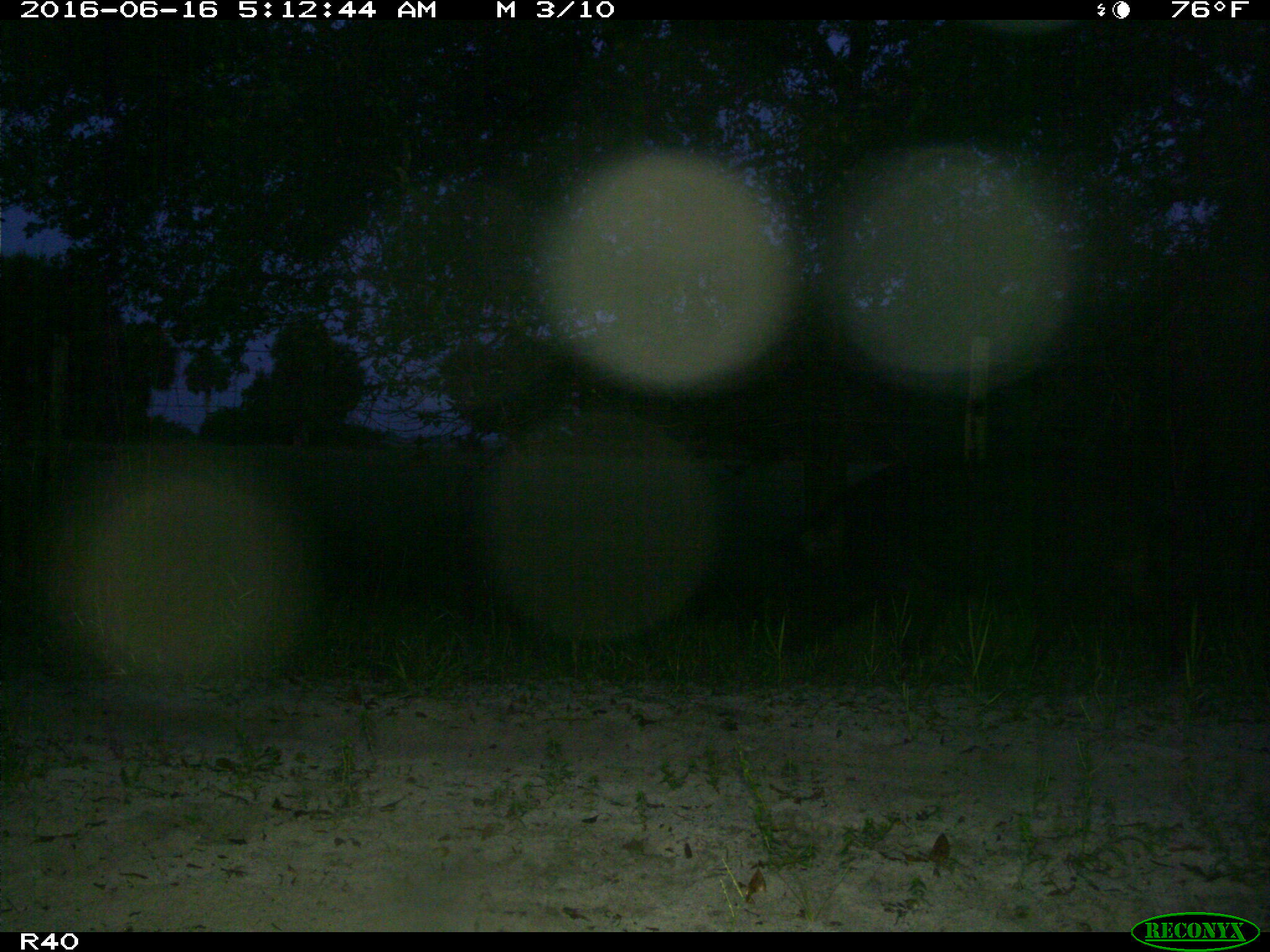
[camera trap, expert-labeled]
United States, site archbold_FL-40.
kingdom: Animalia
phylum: Chordata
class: Mammalia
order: Artiodactyla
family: Suidae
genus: Sus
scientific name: Sus scrofa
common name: wild boar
Sus scrofa (wild boar).